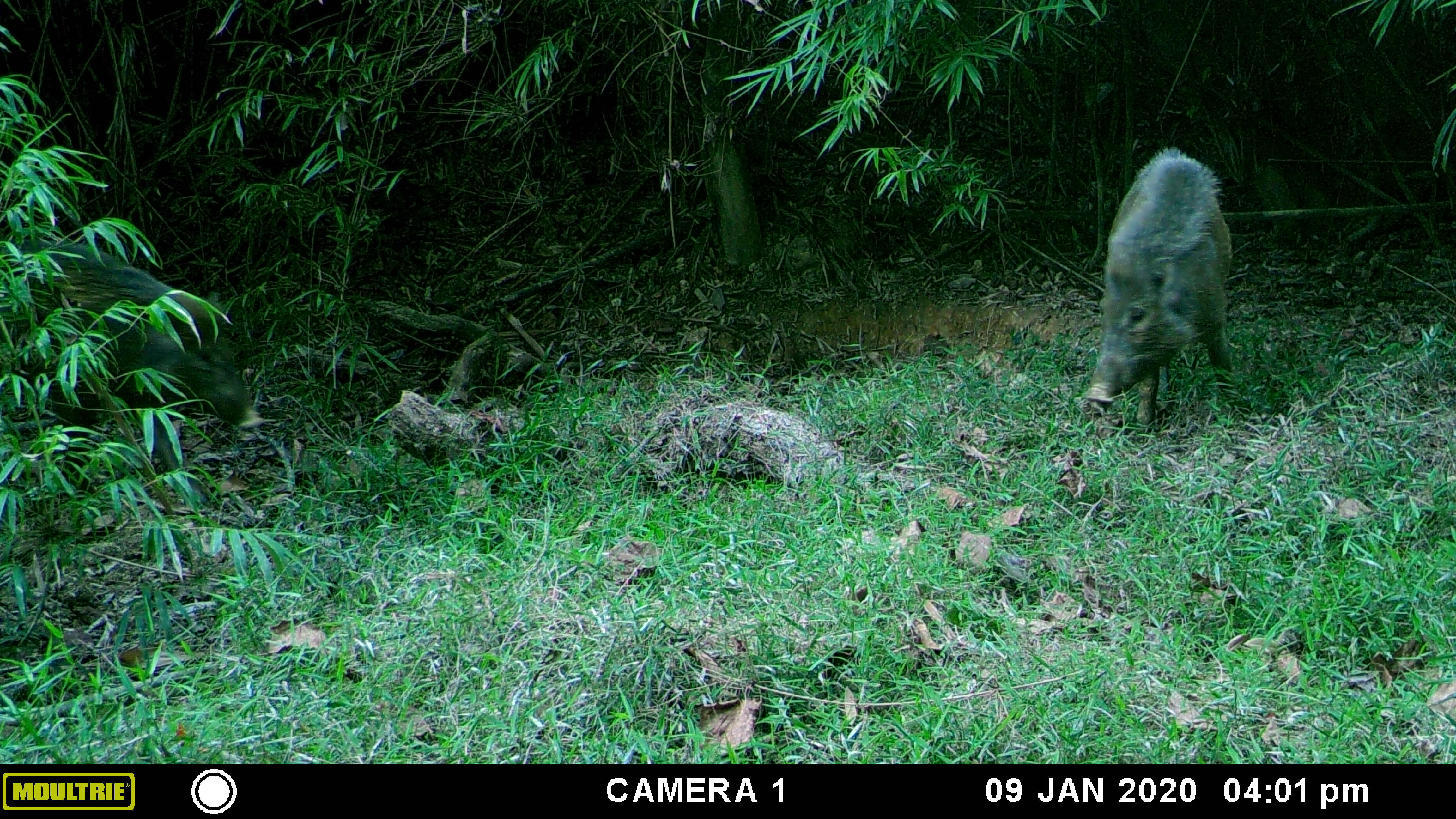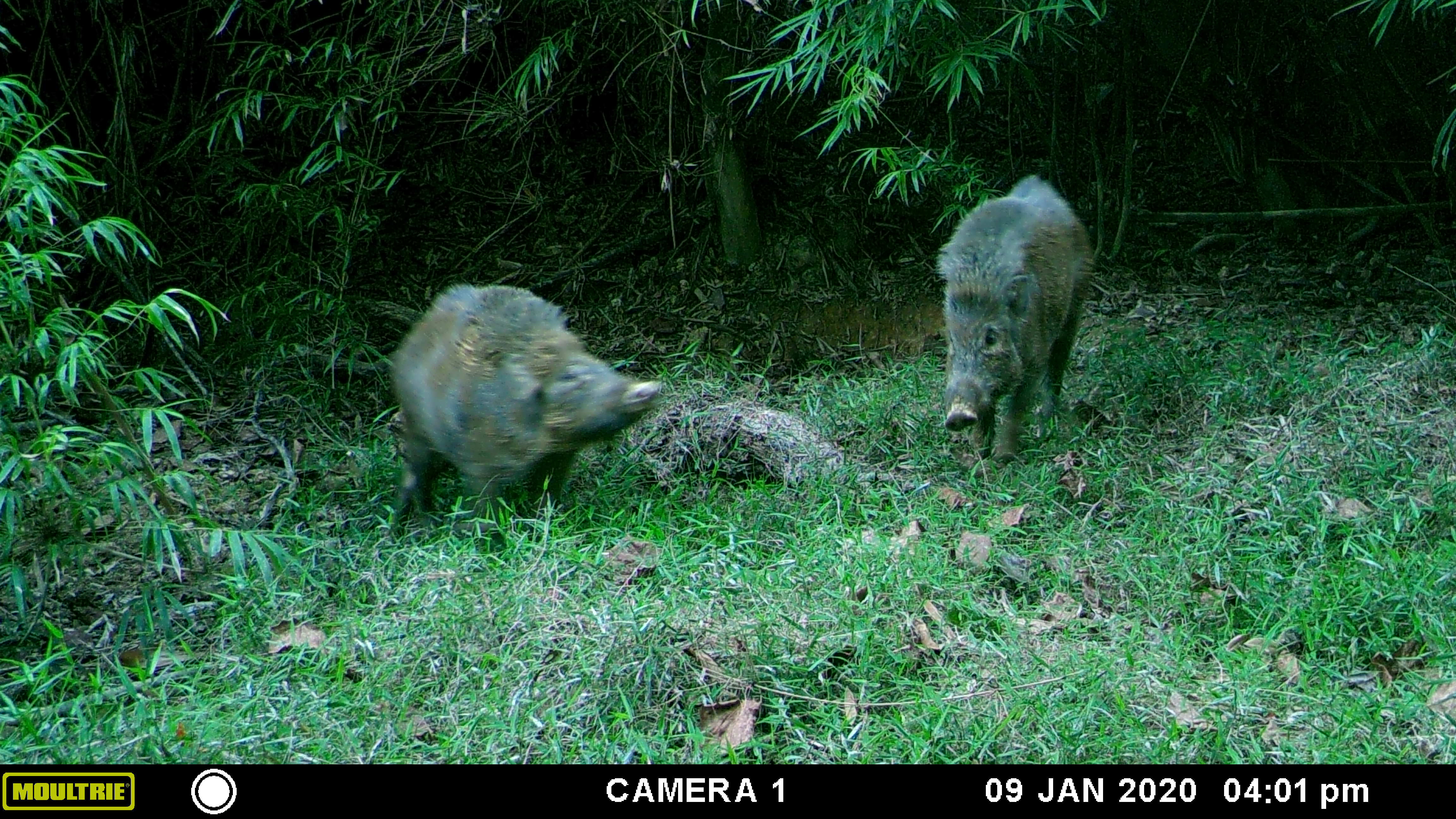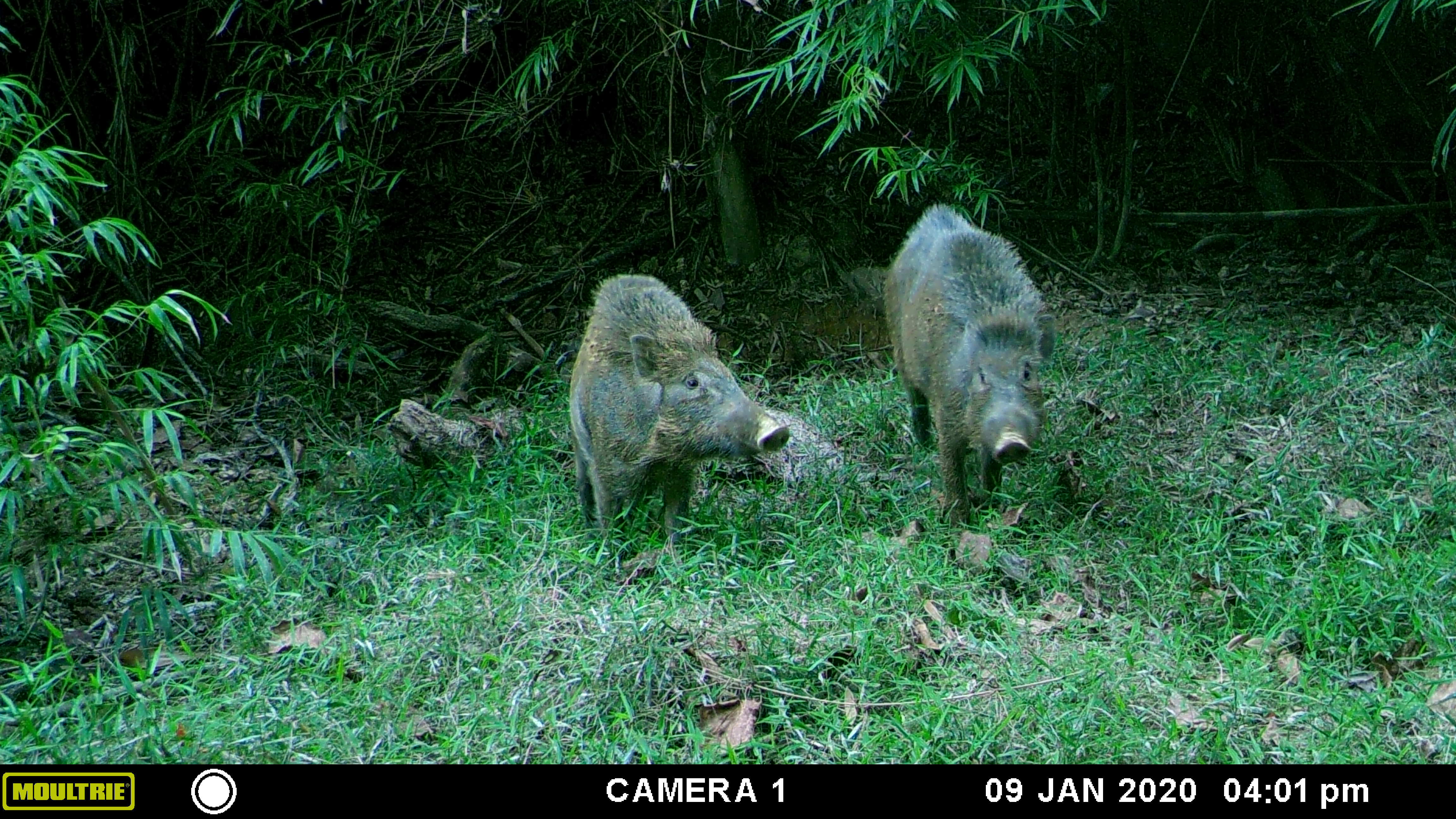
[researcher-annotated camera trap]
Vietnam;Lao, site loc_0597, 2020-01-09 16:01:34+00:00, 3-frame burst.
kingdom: Animalia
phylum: Chordata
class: Mammalia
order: Artiodactyla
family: Suidae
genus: Sus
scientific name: Sus scrofa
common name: eurasian wild pig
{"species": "eurasian wild pig (Sus scrofa)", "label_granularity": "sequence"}